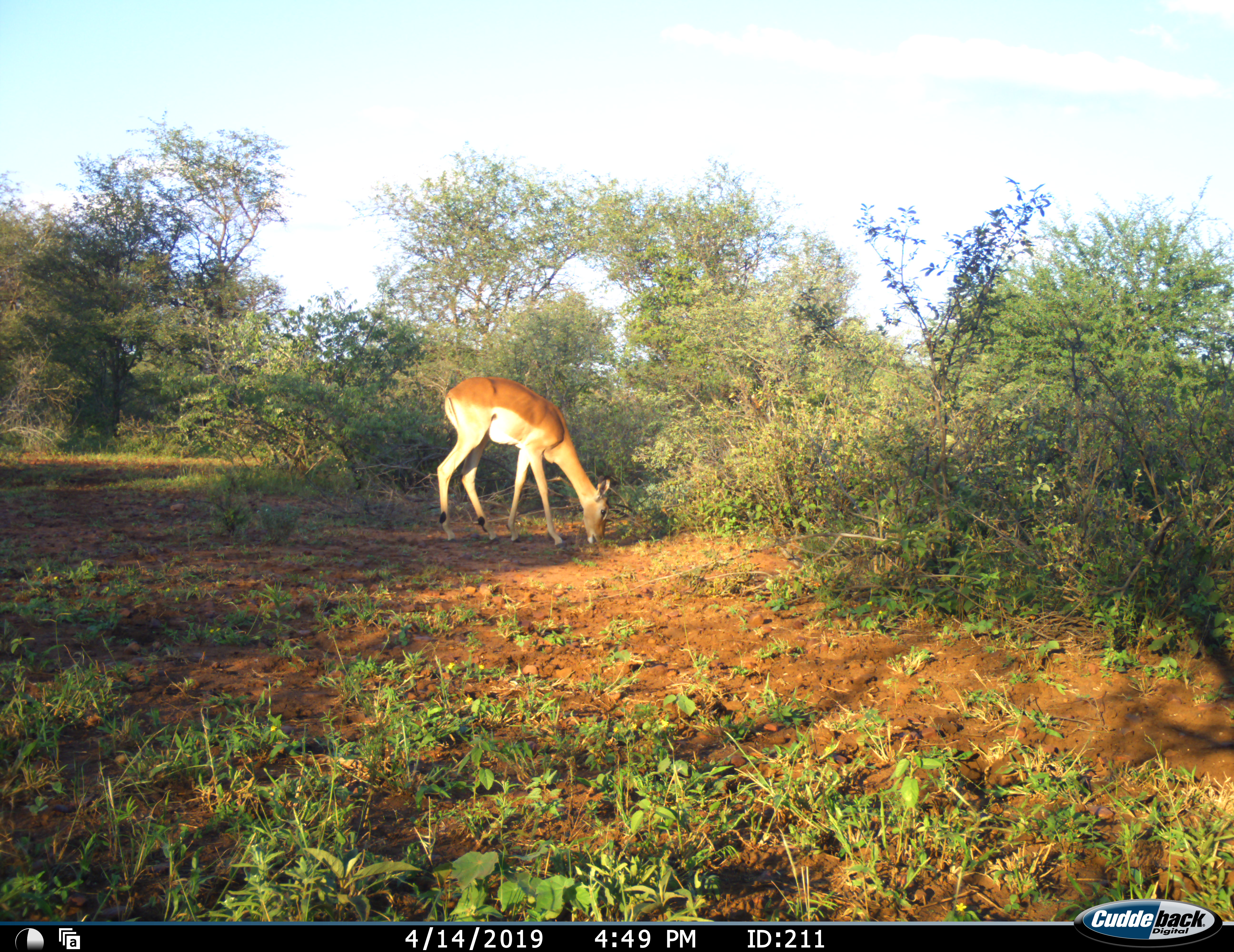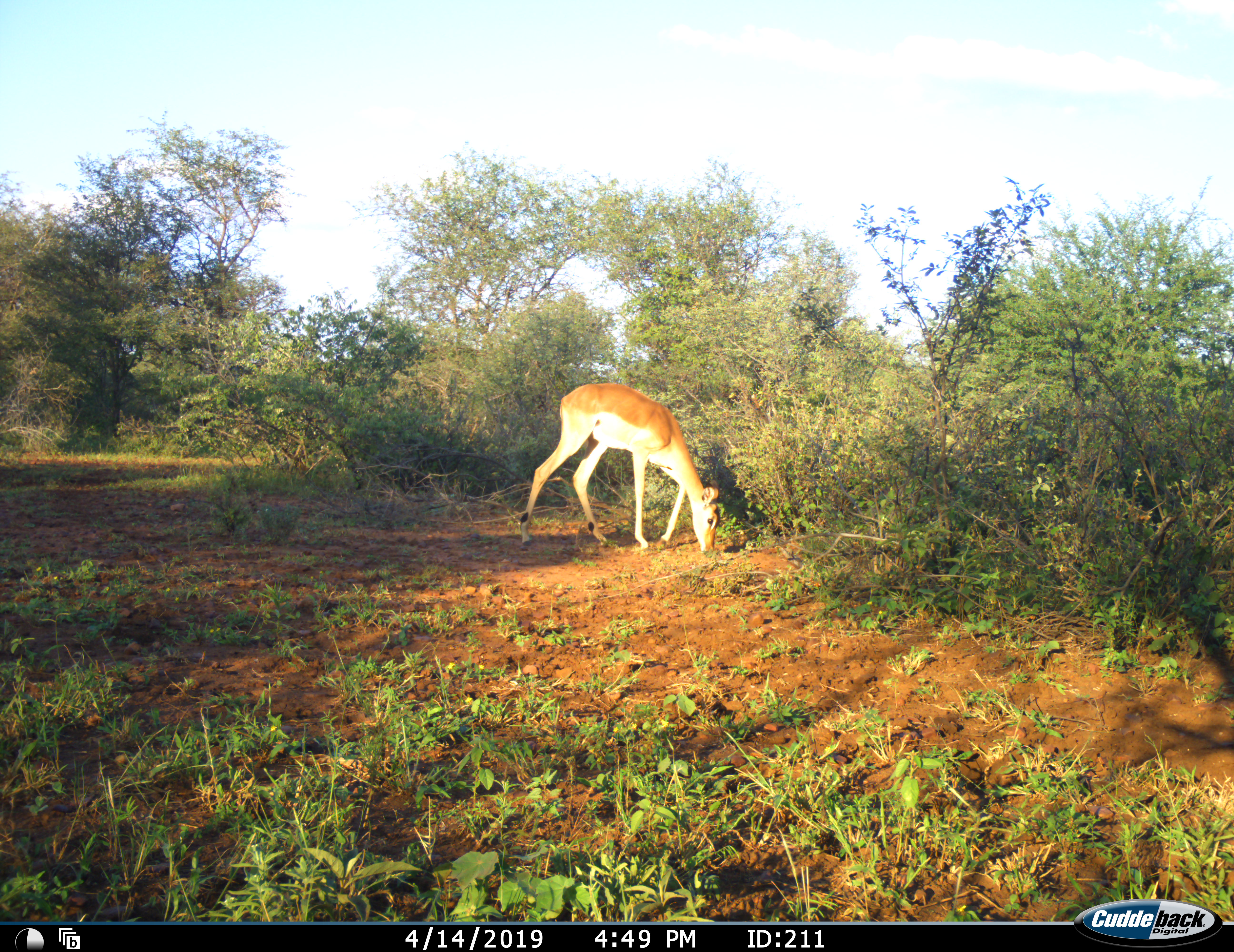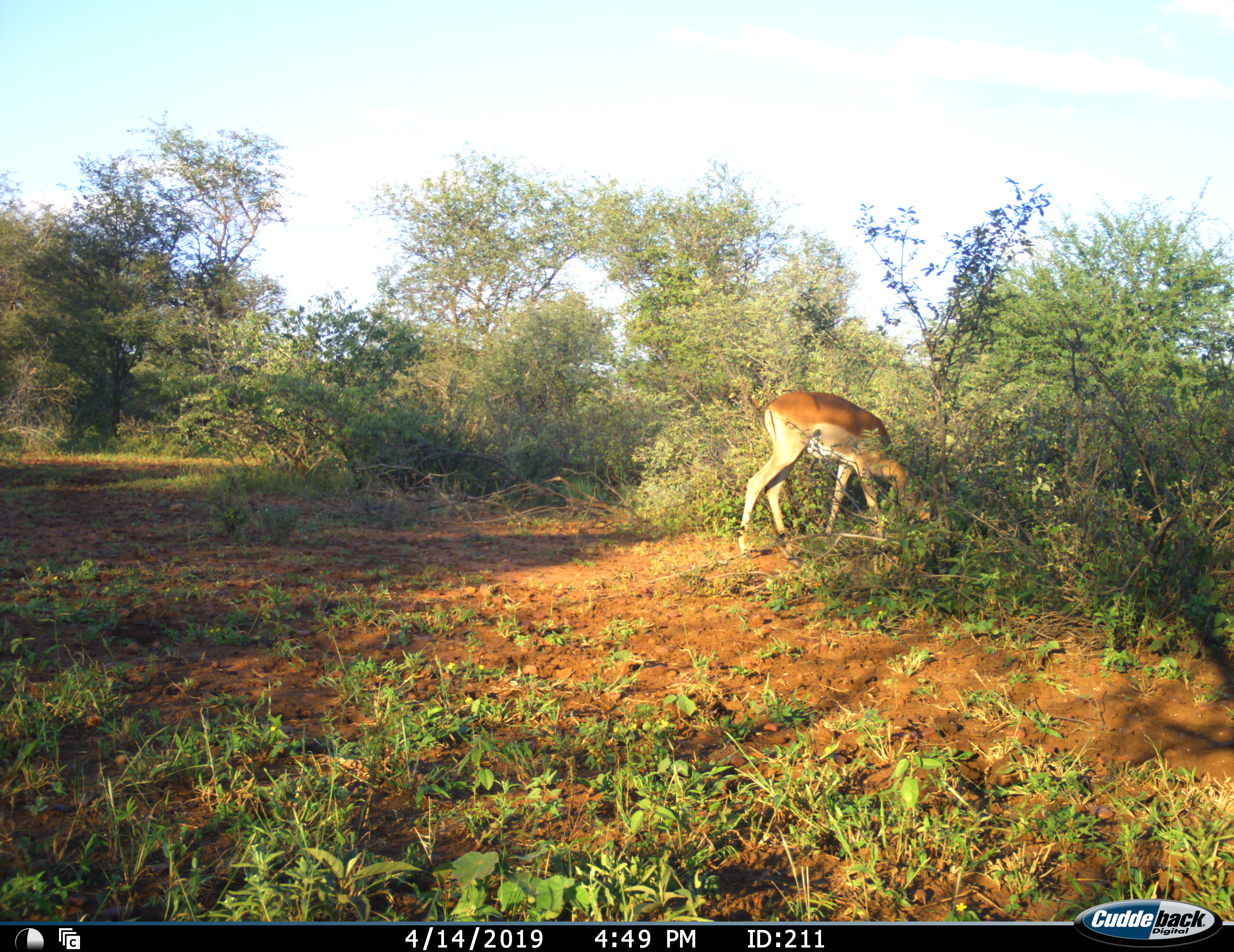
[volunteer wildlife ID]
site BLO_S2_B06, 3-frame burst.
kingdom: Animalia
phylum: Chordata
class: Mammalia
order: Artiodactyla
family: Bovidae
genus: Aepyceros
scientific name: Aepyceros melampus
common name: impala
Impala (Aepyceros melampus), count 1. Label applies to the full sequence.